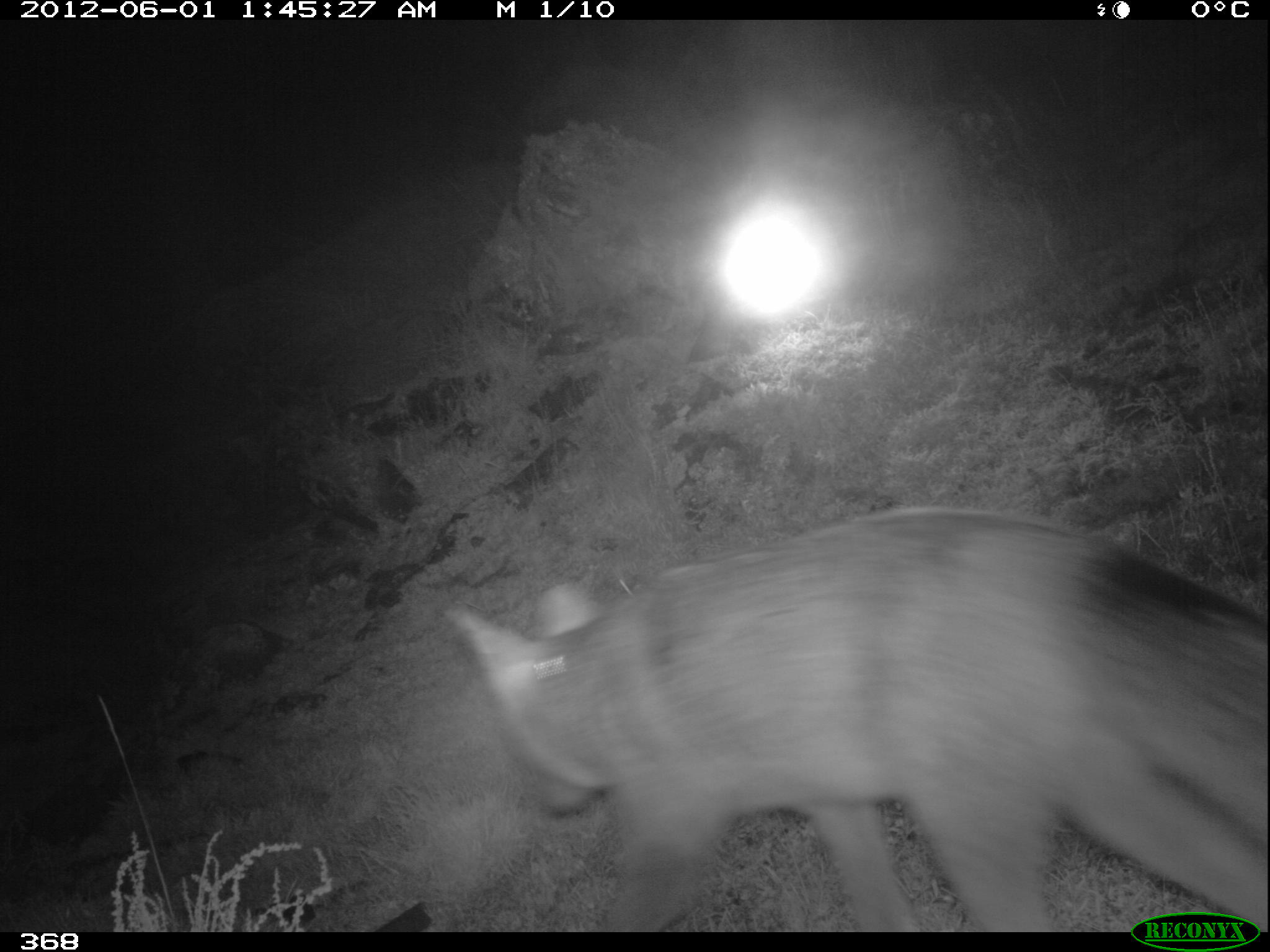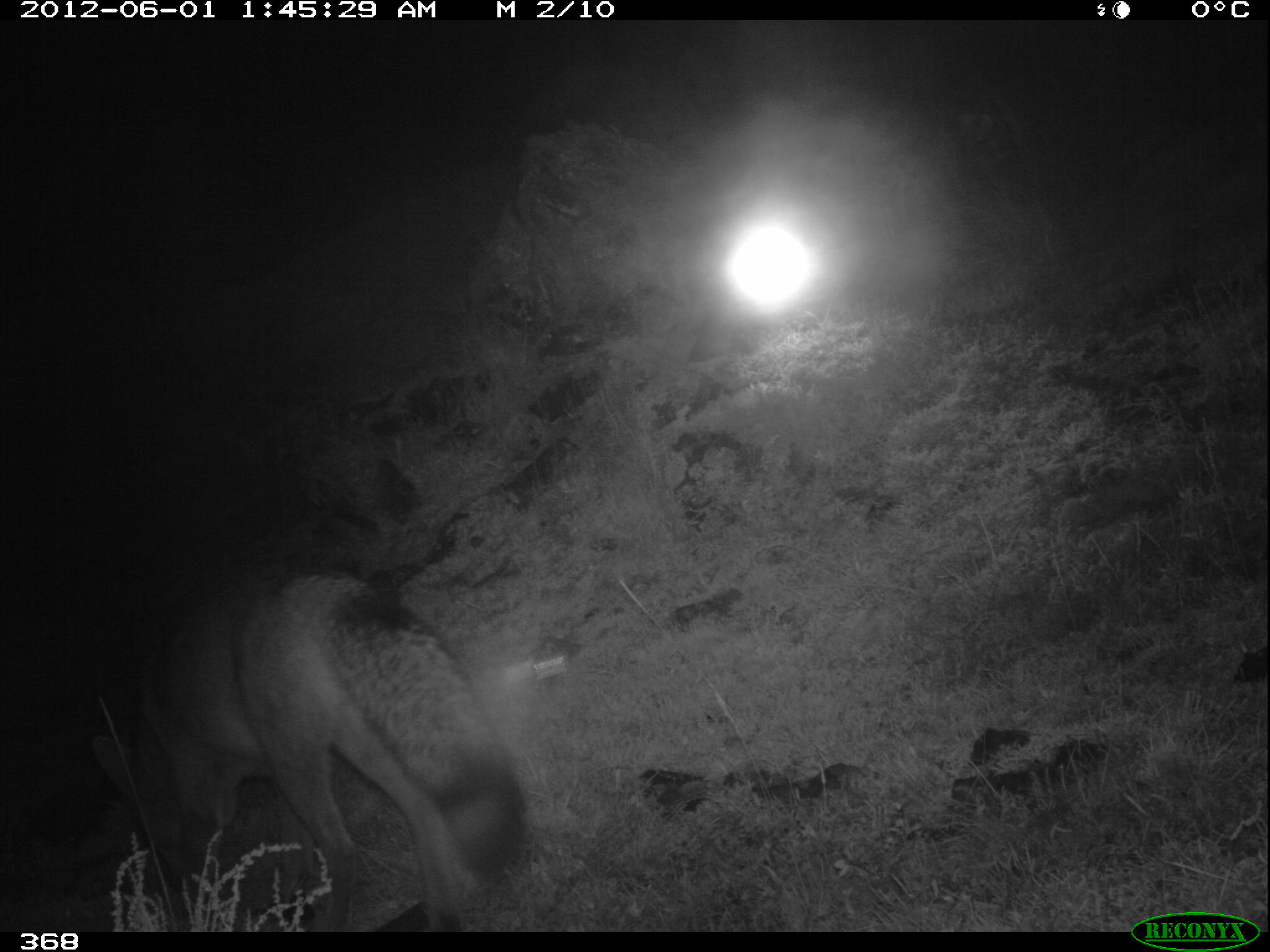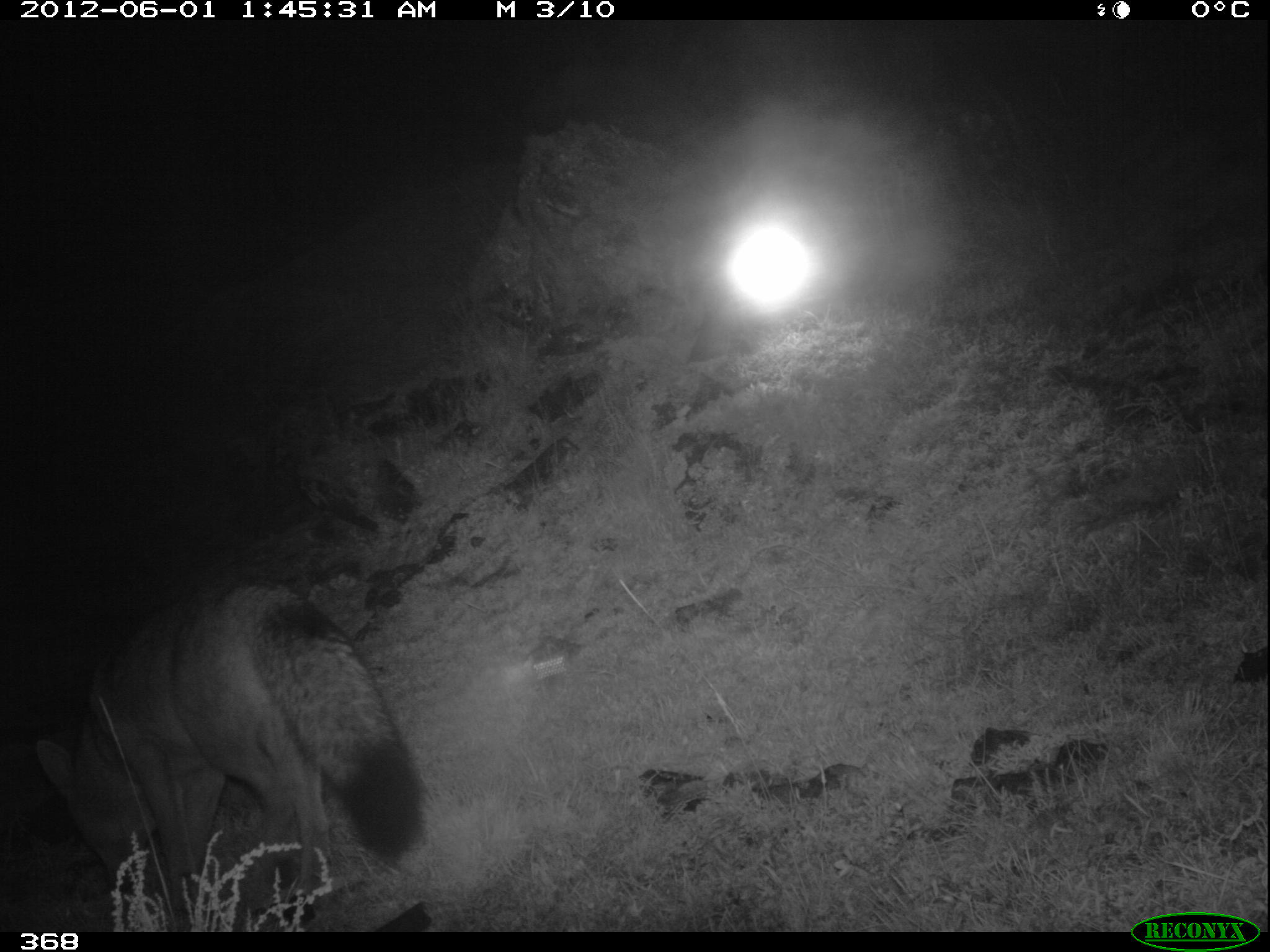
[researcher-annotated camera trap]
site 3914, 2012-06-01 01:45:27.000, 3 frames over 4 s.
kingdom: Animalia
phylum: Chordata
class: Mammalia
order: Carnivora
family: Canidae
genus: Lycalopex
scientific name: Lycalopex culpaeus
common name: culpeo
Lycalopex culpaeus (culpeo).